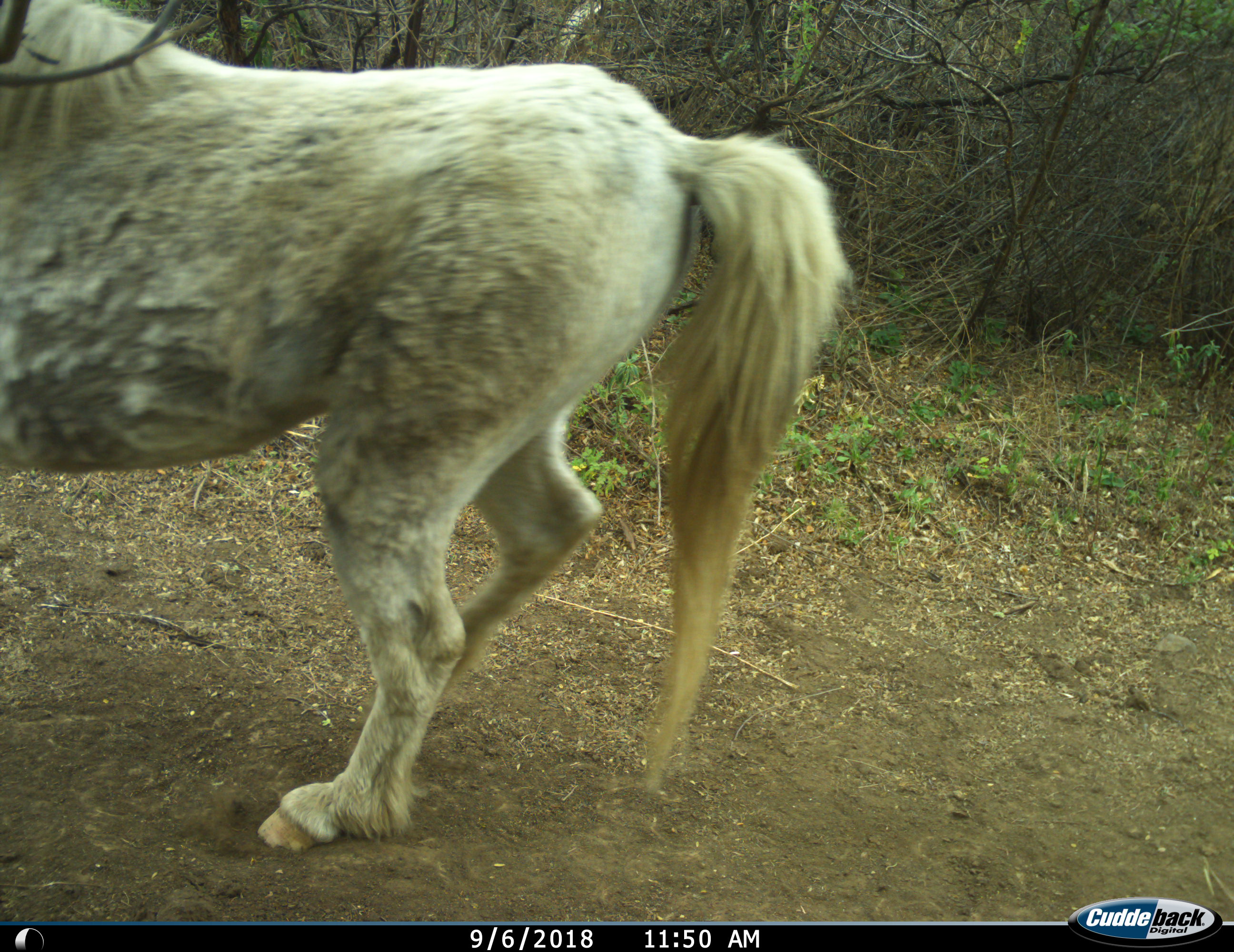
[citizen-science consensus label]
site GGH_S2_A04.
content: unidentified animal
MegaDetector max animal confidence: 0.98